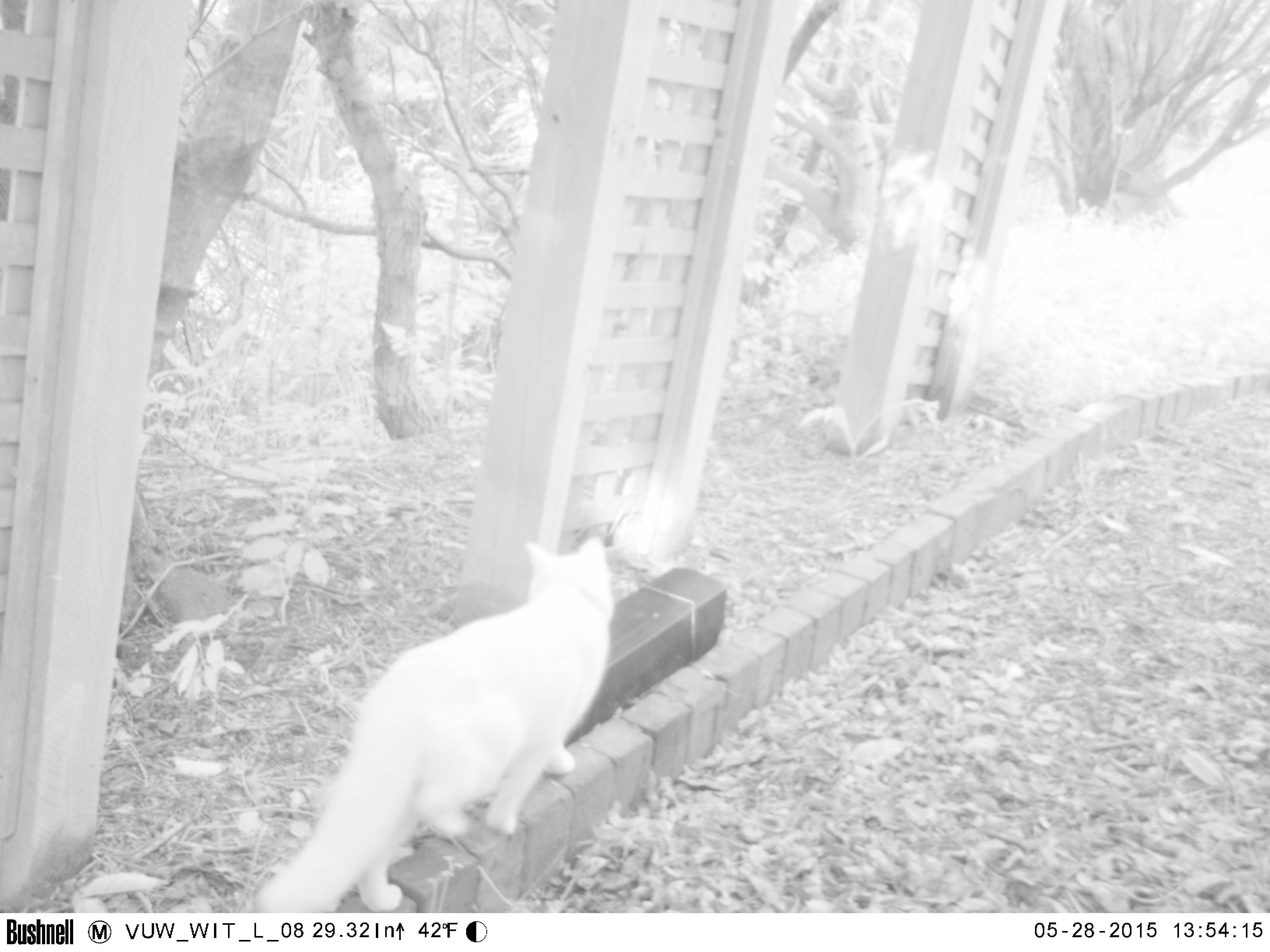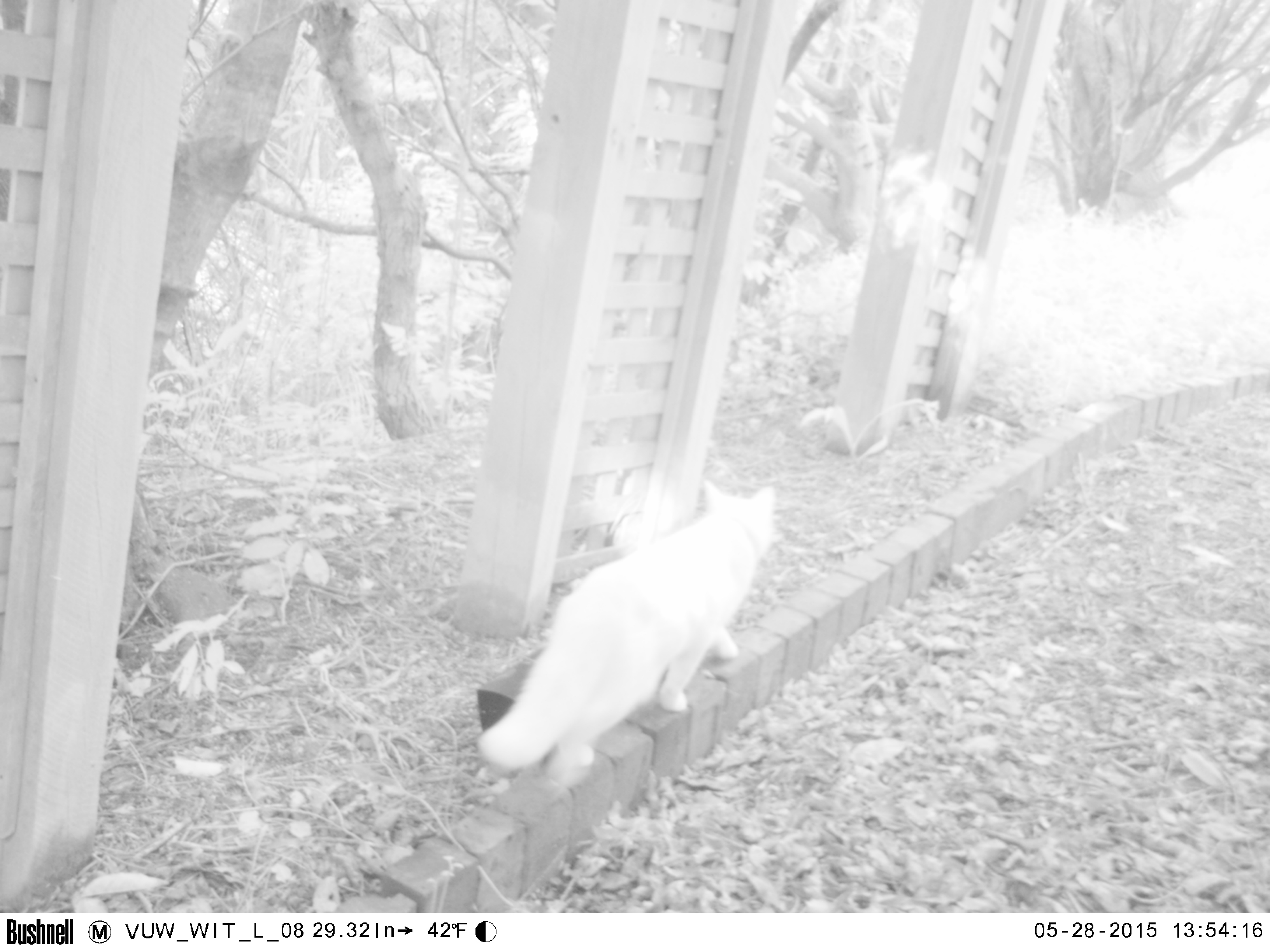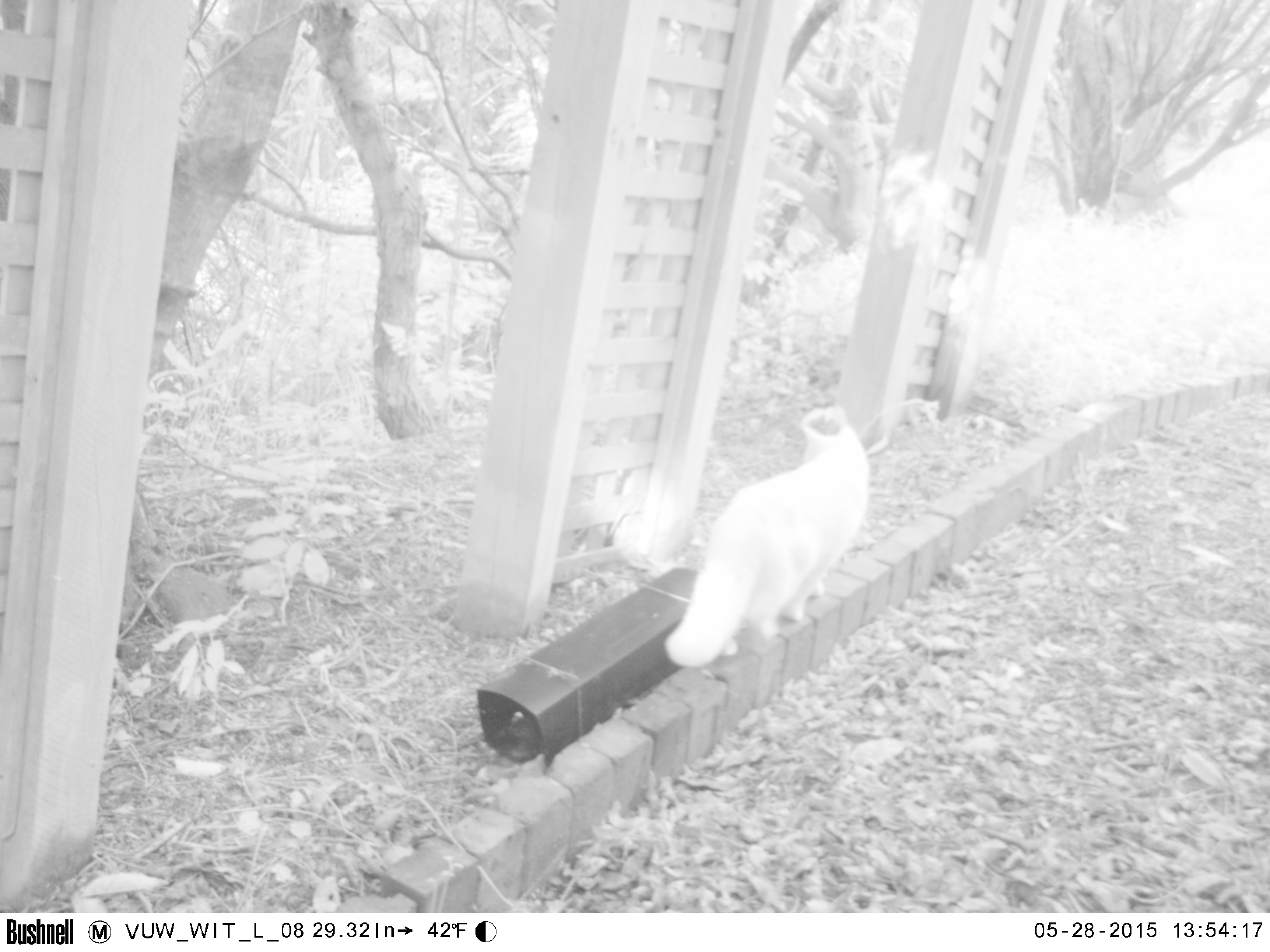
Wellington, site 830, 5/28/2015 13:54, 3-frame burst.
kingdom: Animalia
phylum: Chordata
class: Mammalia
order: Carnivora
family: Felidae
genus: Felis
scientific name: Felis catus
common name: cat